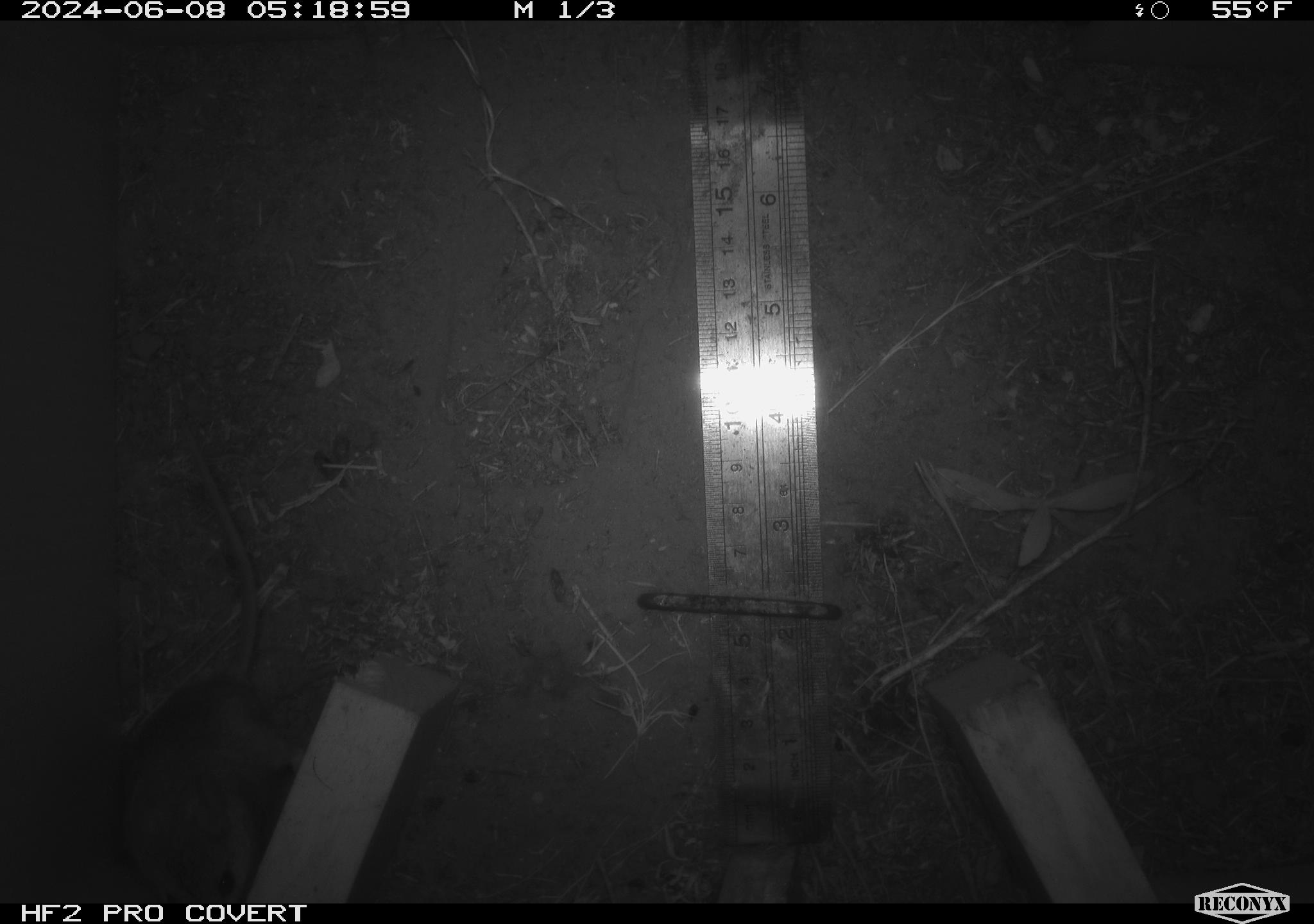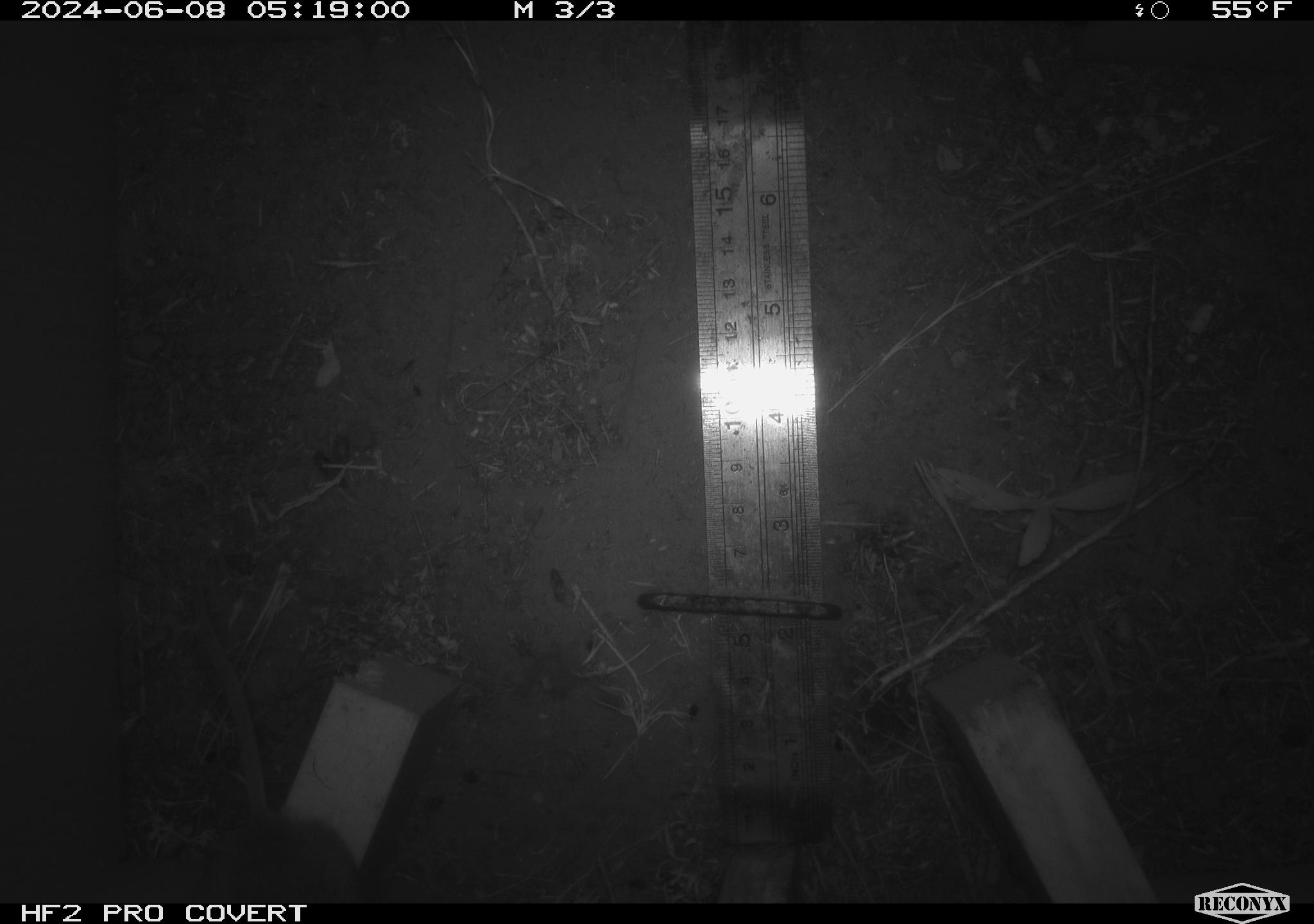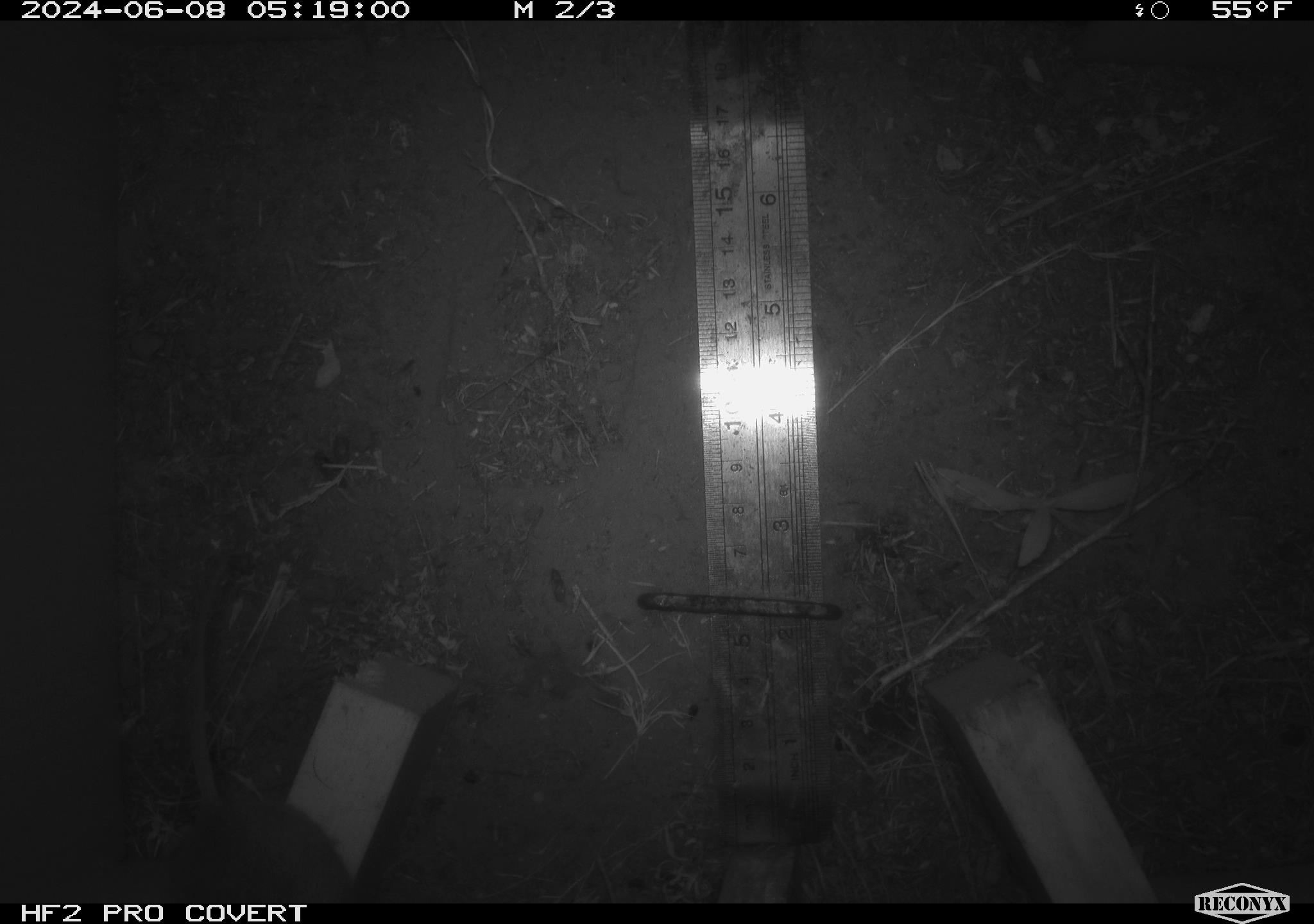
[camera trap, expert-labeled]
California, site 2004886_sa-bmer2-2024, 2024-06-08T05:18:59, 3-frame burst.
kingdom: Animalia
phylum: Chordata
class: Mammalia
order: Rodentia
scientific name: Rodentia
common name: mouse species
Mouse species (Rodentia).